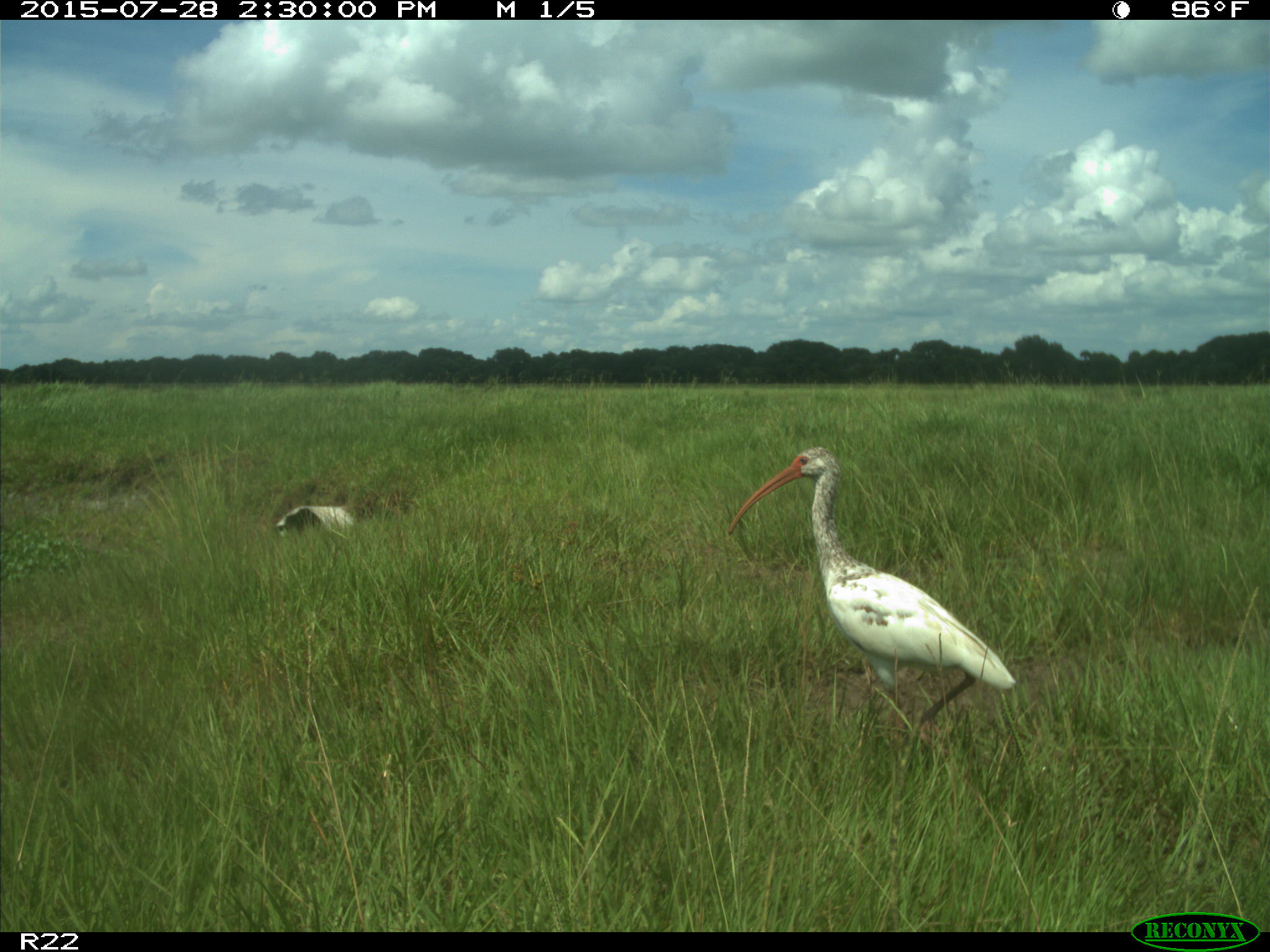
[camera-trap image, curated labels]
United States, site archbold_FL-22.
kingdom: Animalia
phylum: Chordata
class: Mammalia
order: Artiodactyla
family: Bovidae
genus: Bos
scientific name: Bos taurus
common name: domestic cow